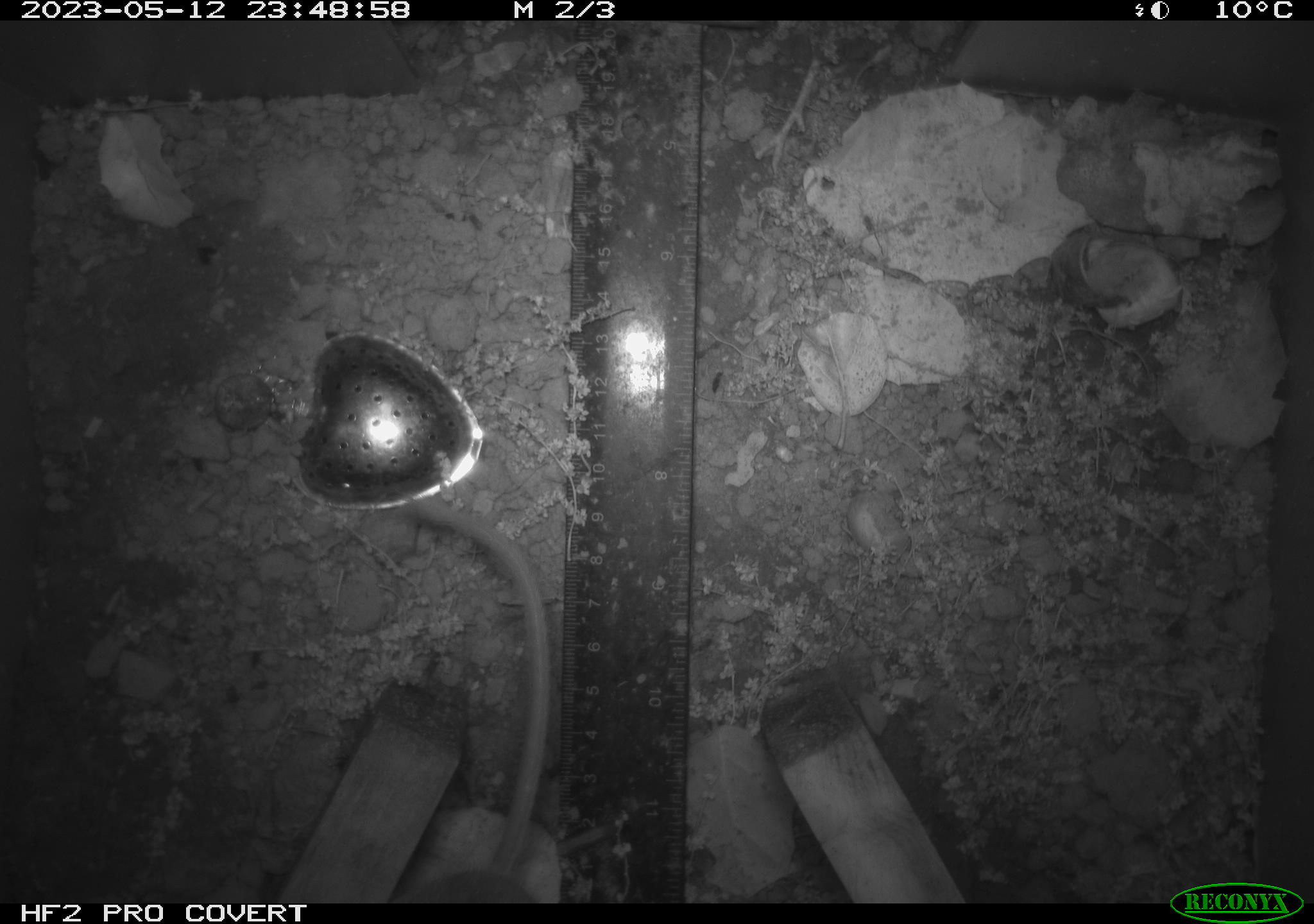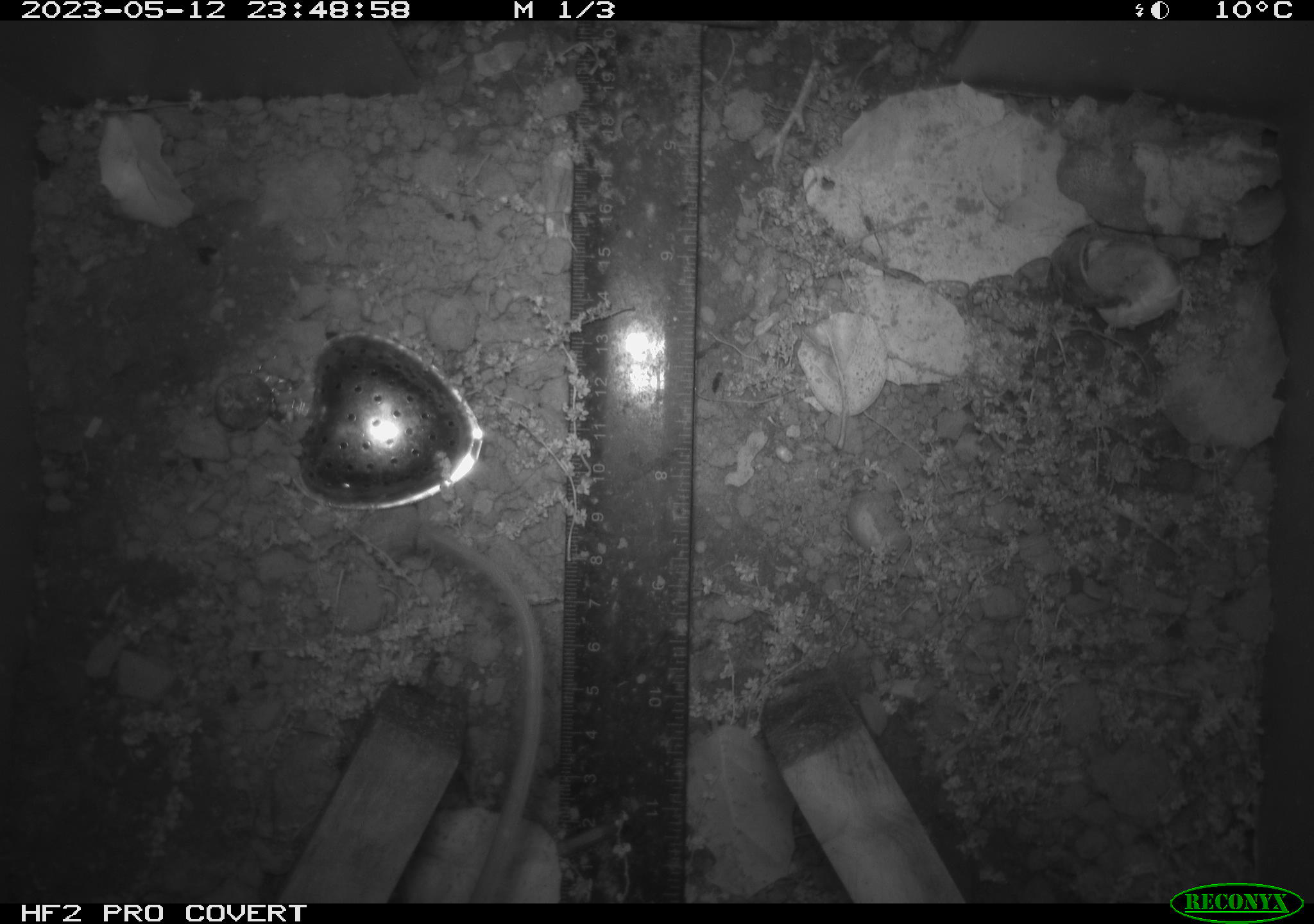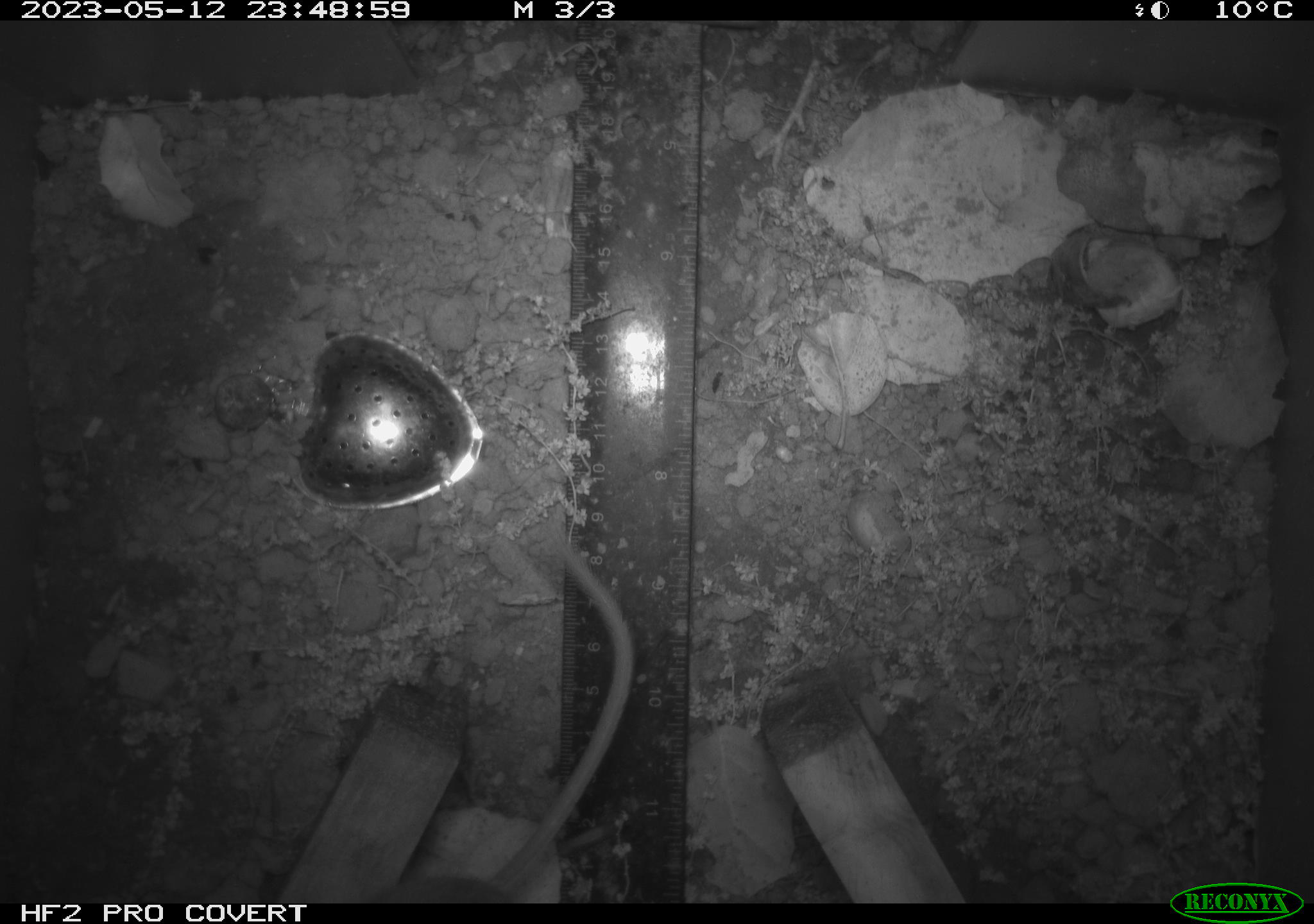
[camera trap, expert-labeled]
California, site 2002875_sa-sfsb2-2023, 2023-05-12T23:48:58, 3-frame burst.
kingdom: Animalia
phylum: Chordata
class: Mammalia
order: Rodentia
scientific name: Rodentia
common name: mouse species